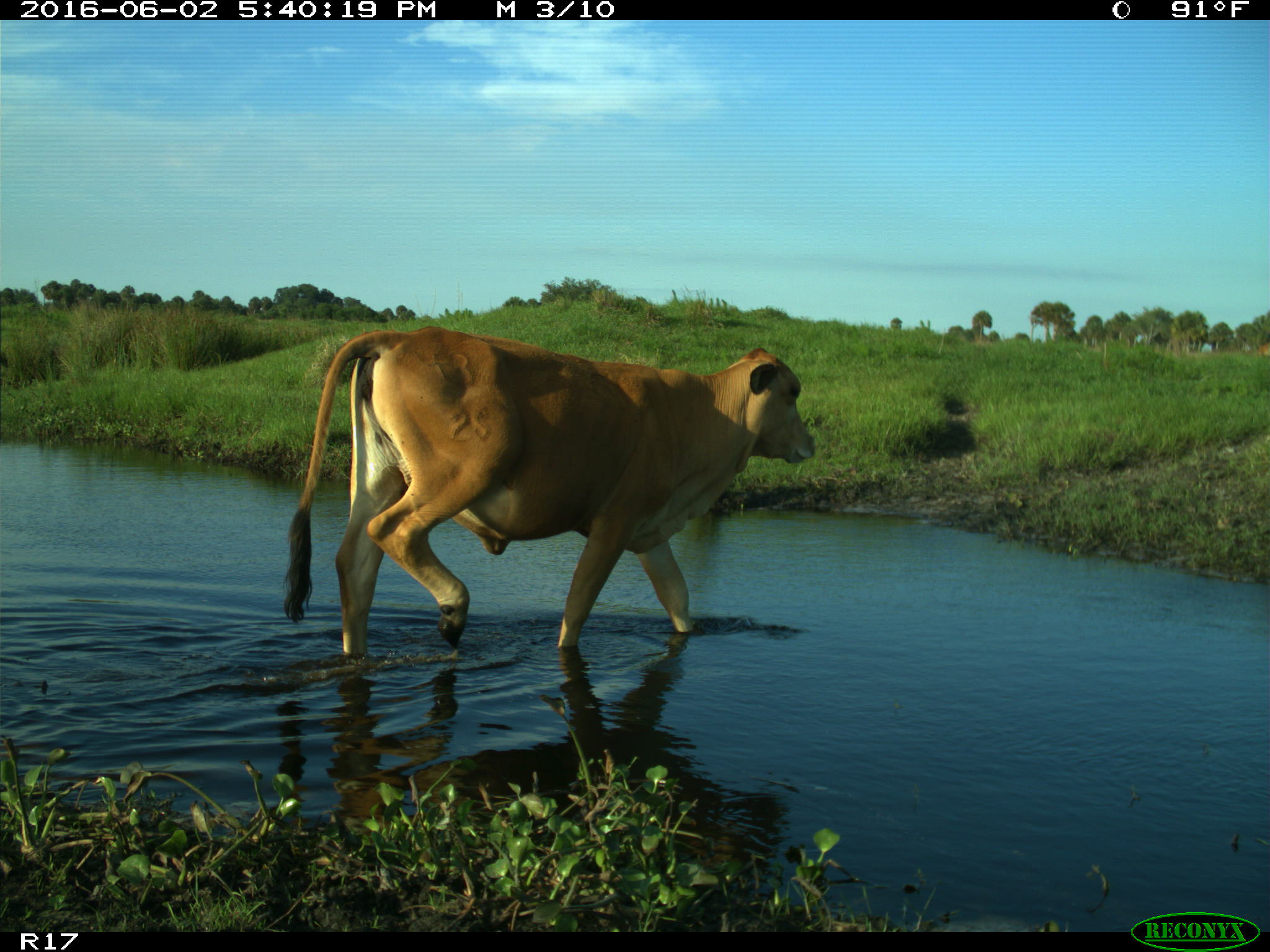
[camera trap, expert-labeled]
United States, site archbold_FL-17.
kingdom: Animalia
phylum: Chordata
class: Mammalia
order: Artiodactyla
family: Bovidae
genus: Bos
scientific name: Bos taurus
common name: domestic cow